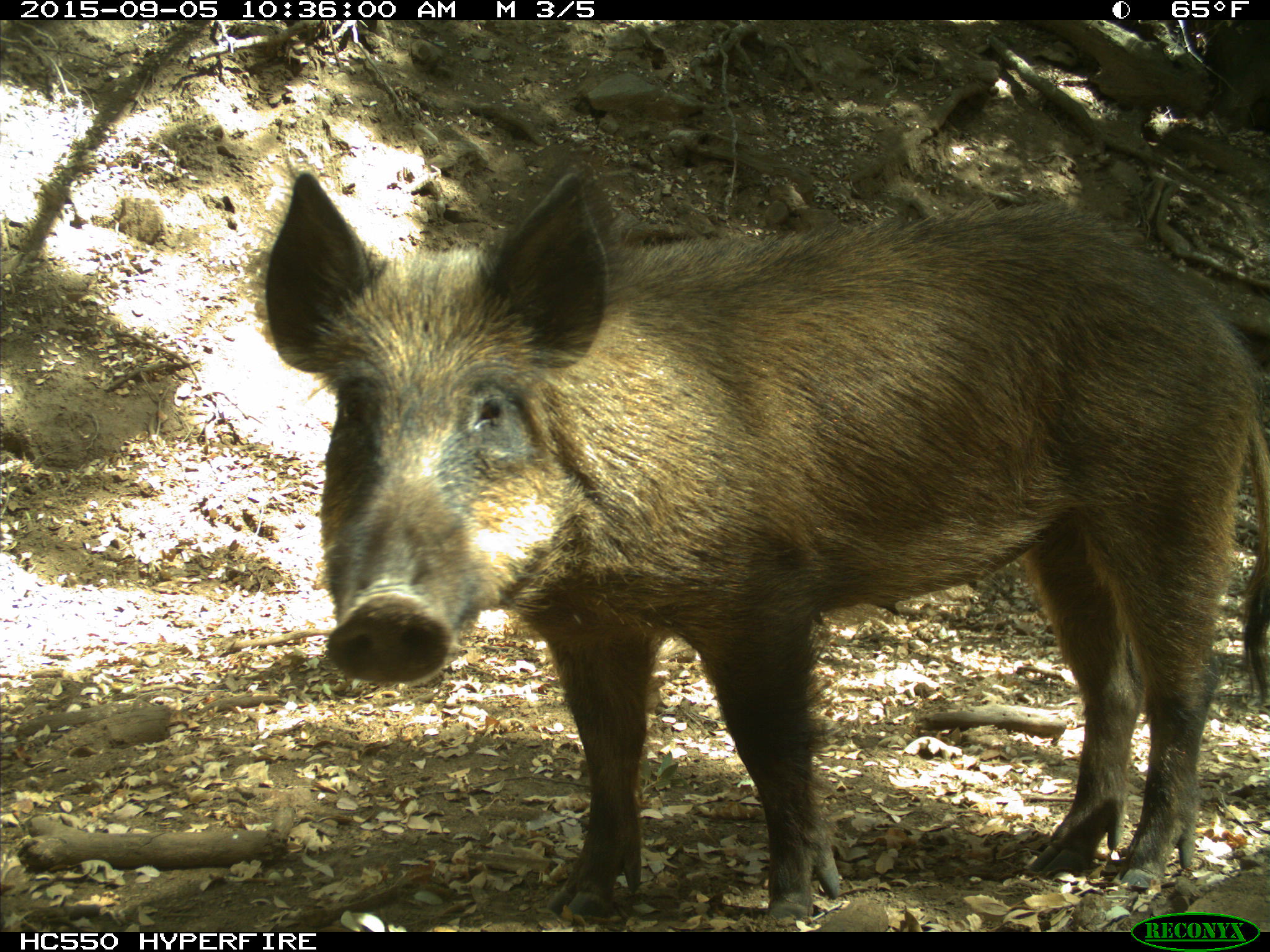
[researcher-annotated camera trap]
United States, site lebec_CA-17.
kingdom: Animalia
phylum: Chordata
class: Mammalia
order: Artiodactyla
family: Suidae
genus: Sus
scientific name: Sus scrofa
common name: wild boar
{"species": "Sus scrofa (wild boar)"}